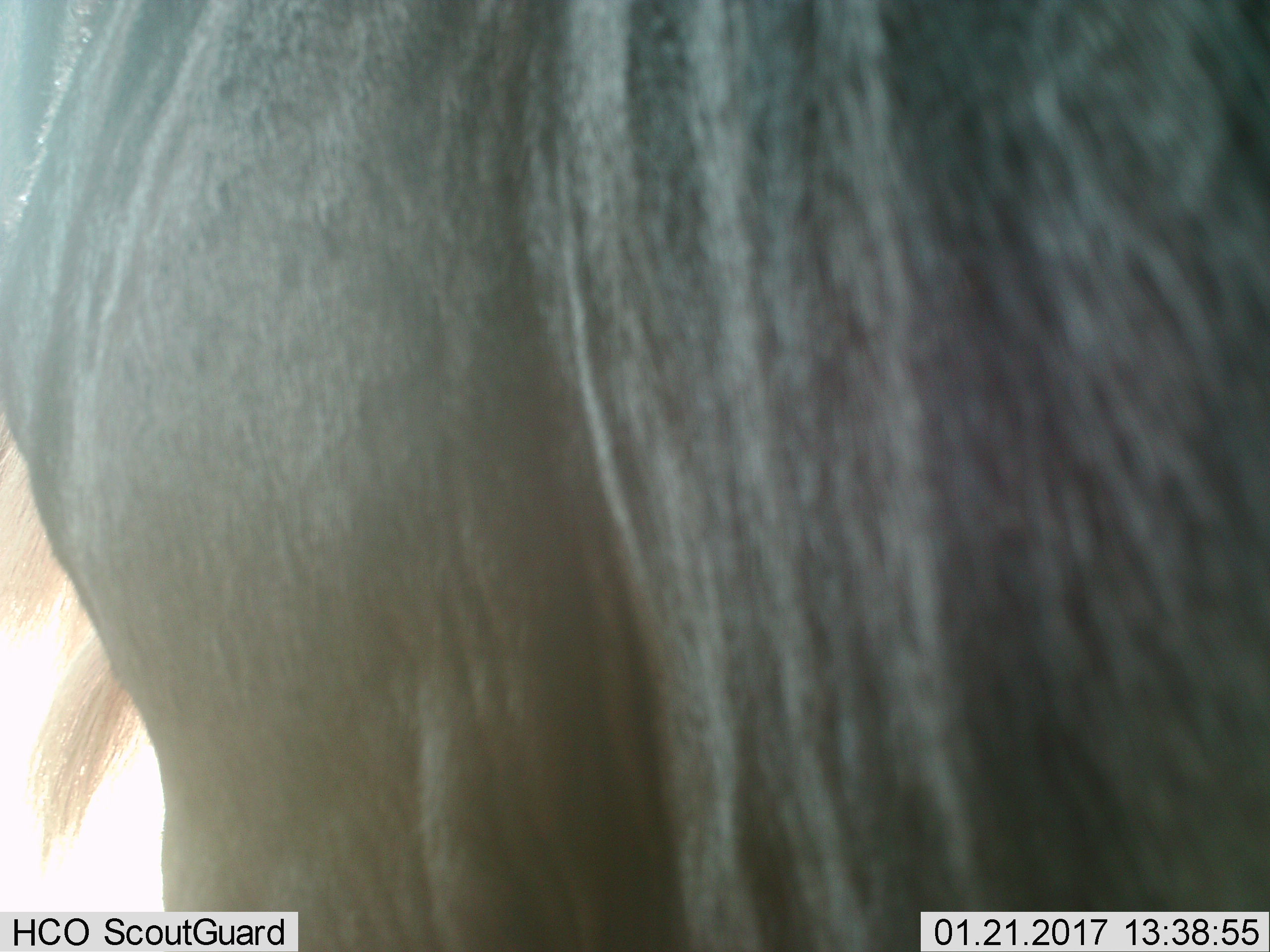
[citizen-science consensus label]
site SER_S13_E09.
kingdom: Animalia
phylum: Chordata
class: Mammalia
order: Artiodactyla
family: Bovidae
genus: Connochaetes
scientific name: Connochaetes taurinus taurinus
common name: blue wildebeest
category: wildebeestblue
Wildebeestblue (blue wildebeest) (Connochaetes taurinus taurinus), count 1. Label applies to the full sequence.